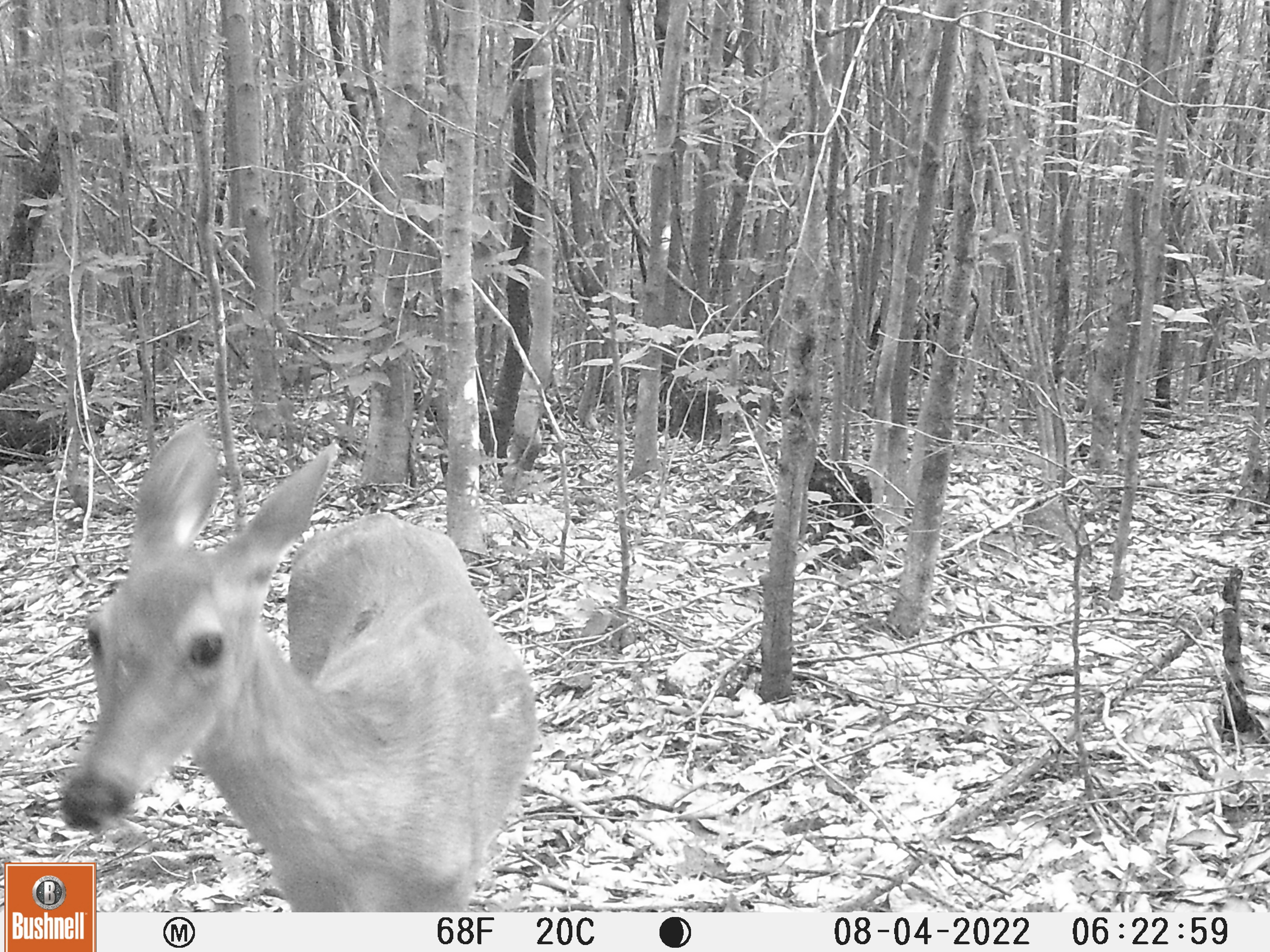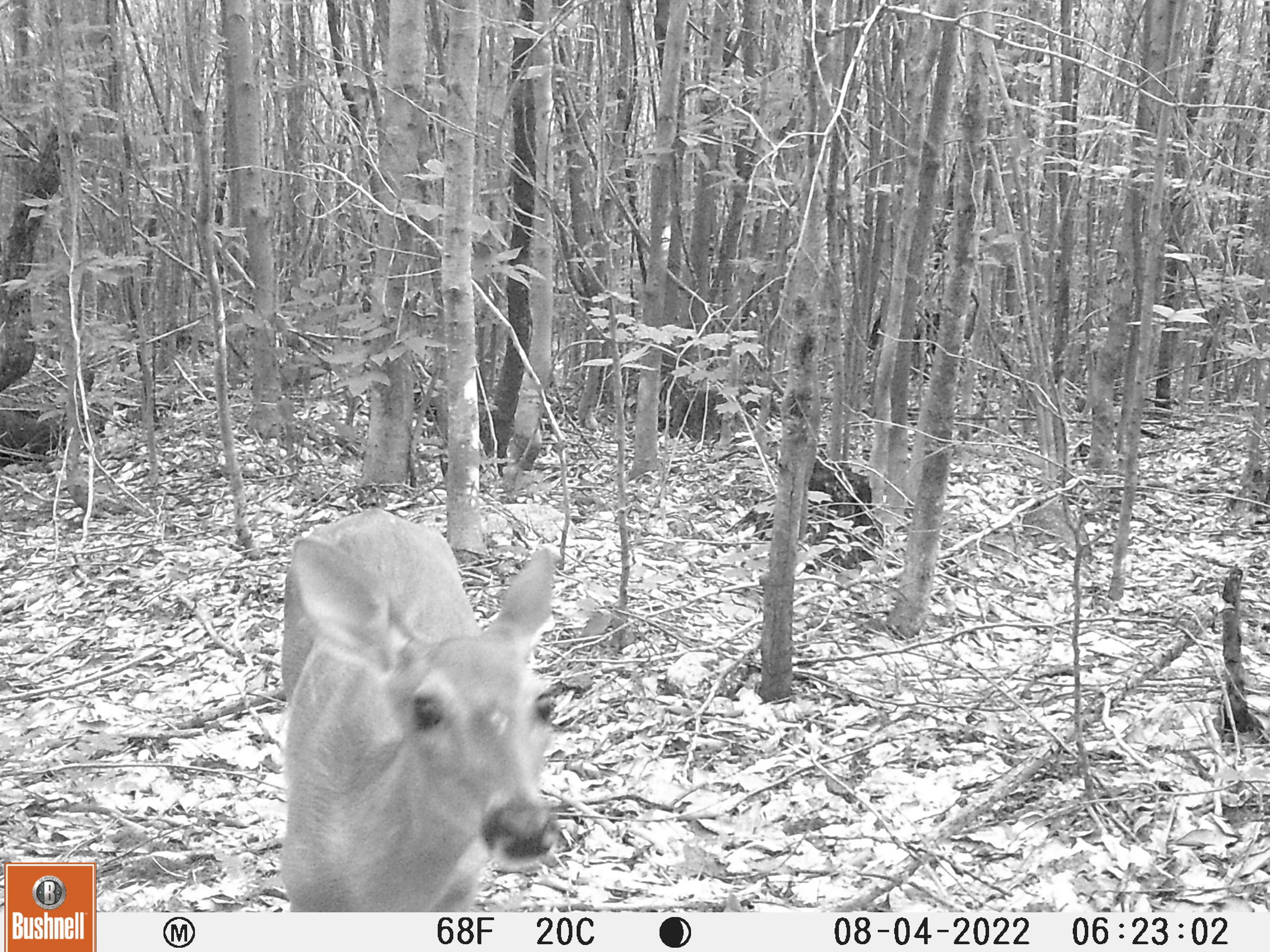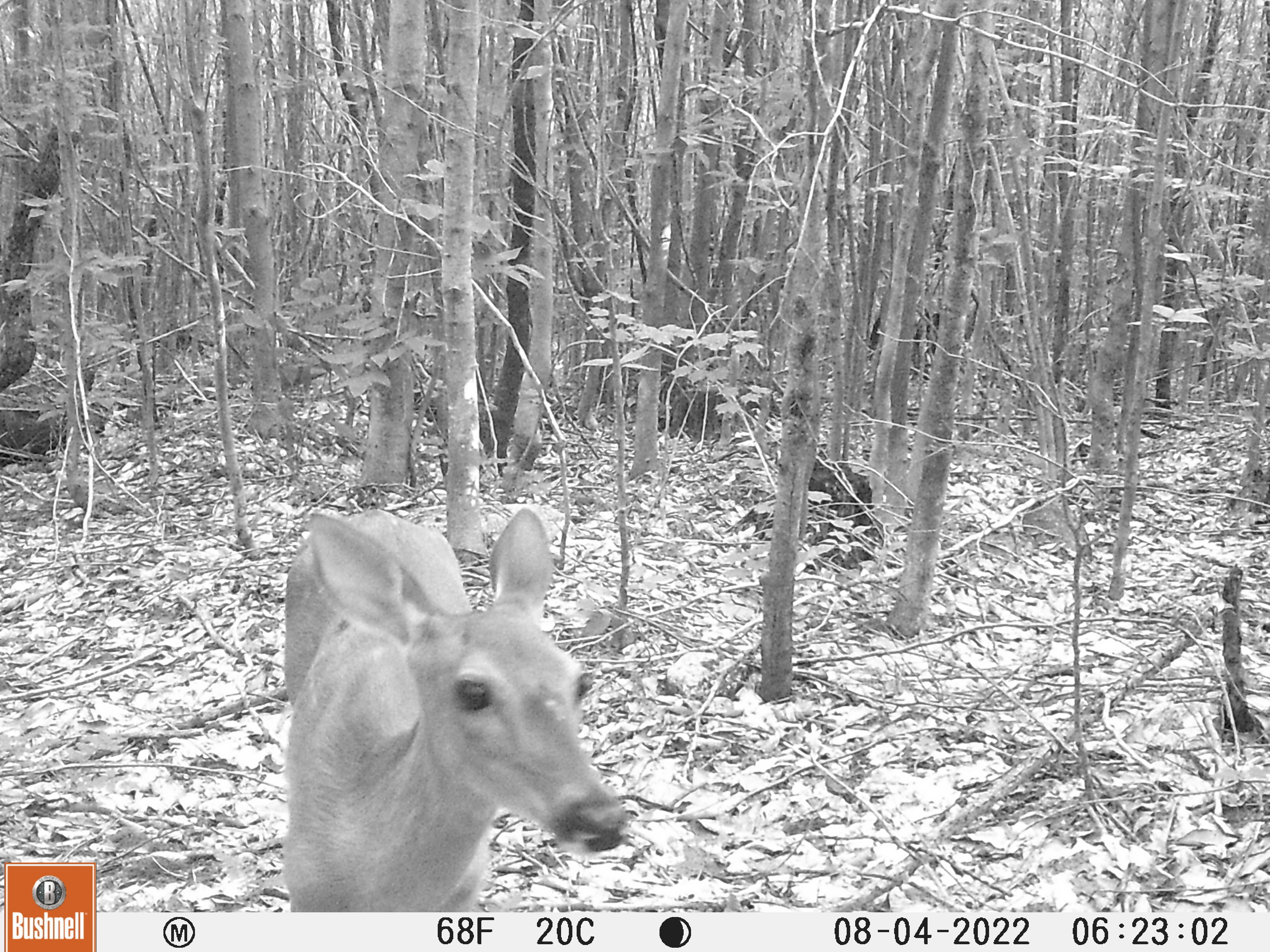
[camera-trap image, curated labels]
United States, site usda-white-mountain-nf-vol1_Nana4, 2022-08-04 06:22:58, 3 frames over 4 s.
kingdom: Animalia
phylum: Chordata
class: Mammalia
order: Artiodactyla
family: Cervidae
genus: Odocoileus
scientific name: Odocoileus virginianus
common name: white-tailed deer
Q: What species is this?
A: White-tailed deer (Odocoileus virginianus).